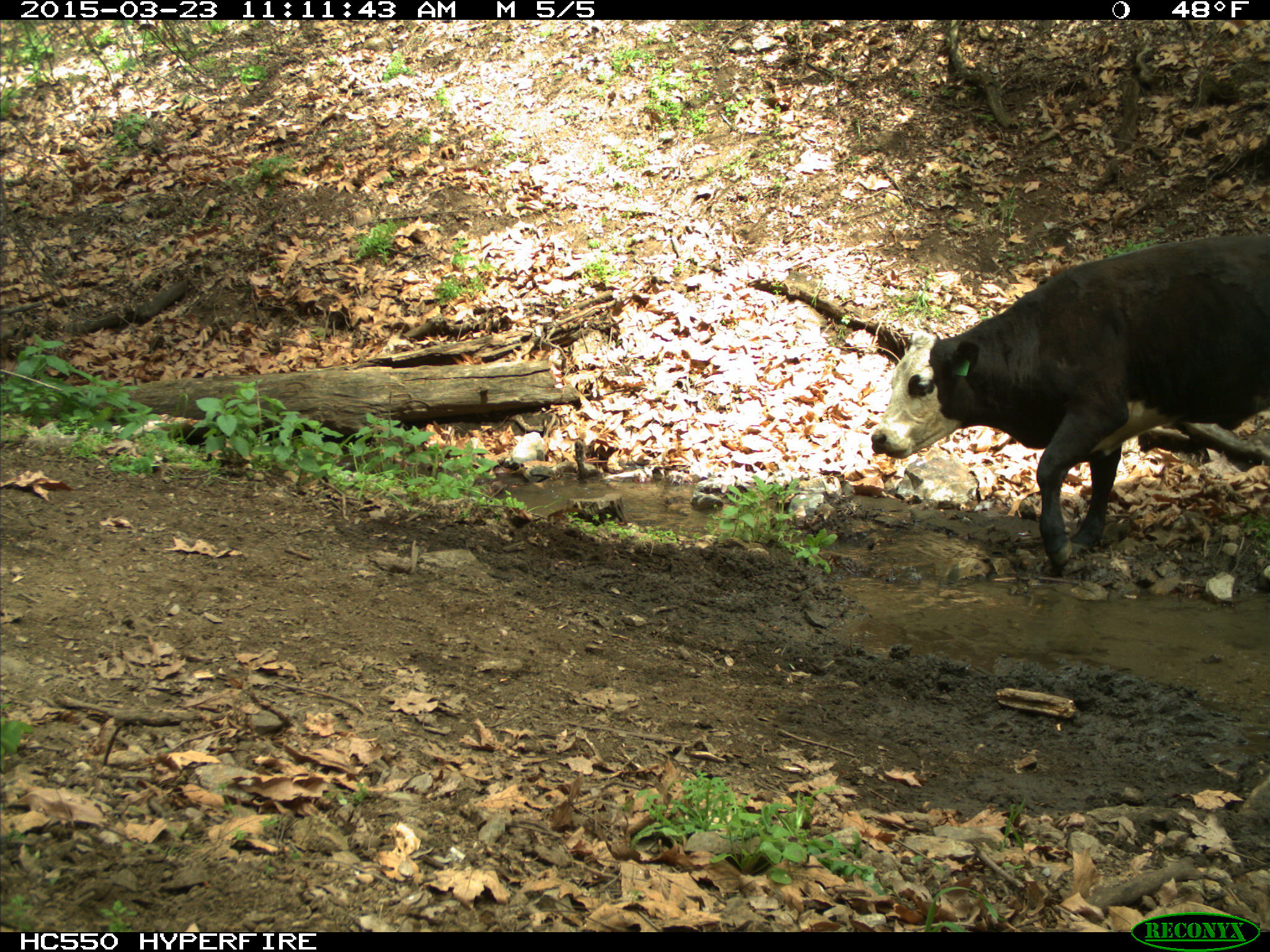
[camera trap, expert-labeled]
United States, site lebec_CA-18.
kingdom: Animalia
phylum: Chordata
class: Mammalia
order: Artiodactyla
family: Bovidae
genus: Bos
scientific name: Bos taurus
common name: domestic cow